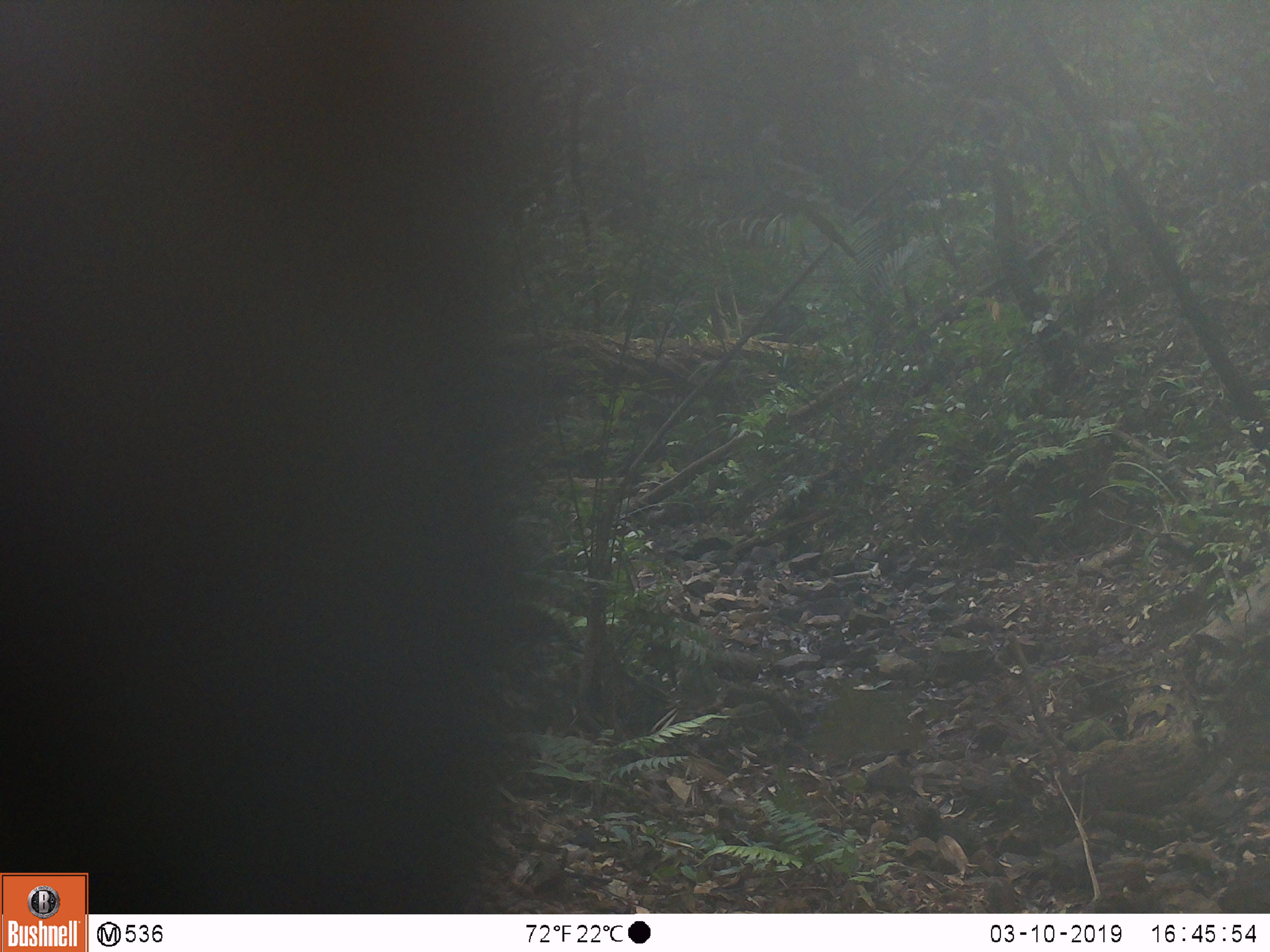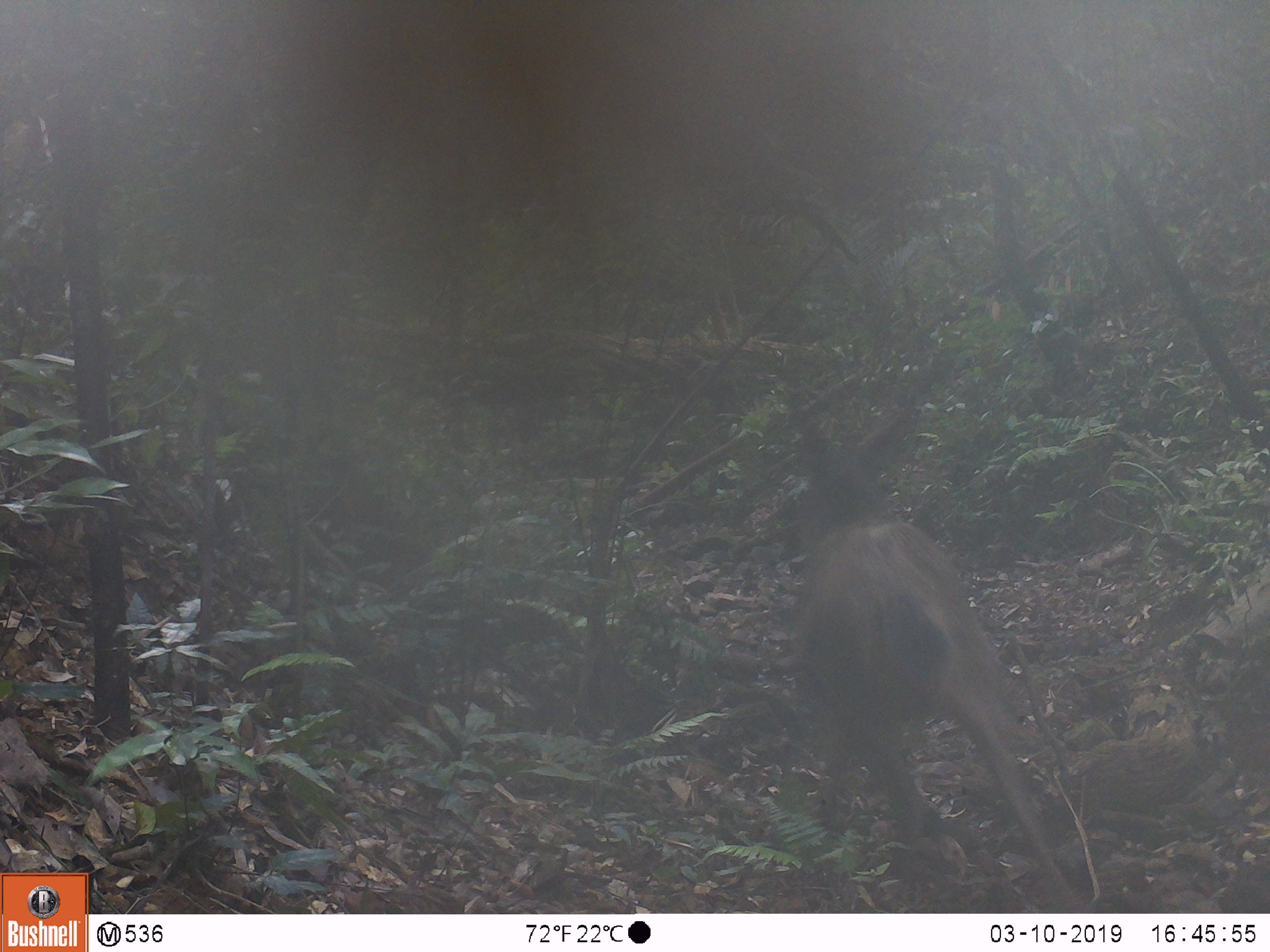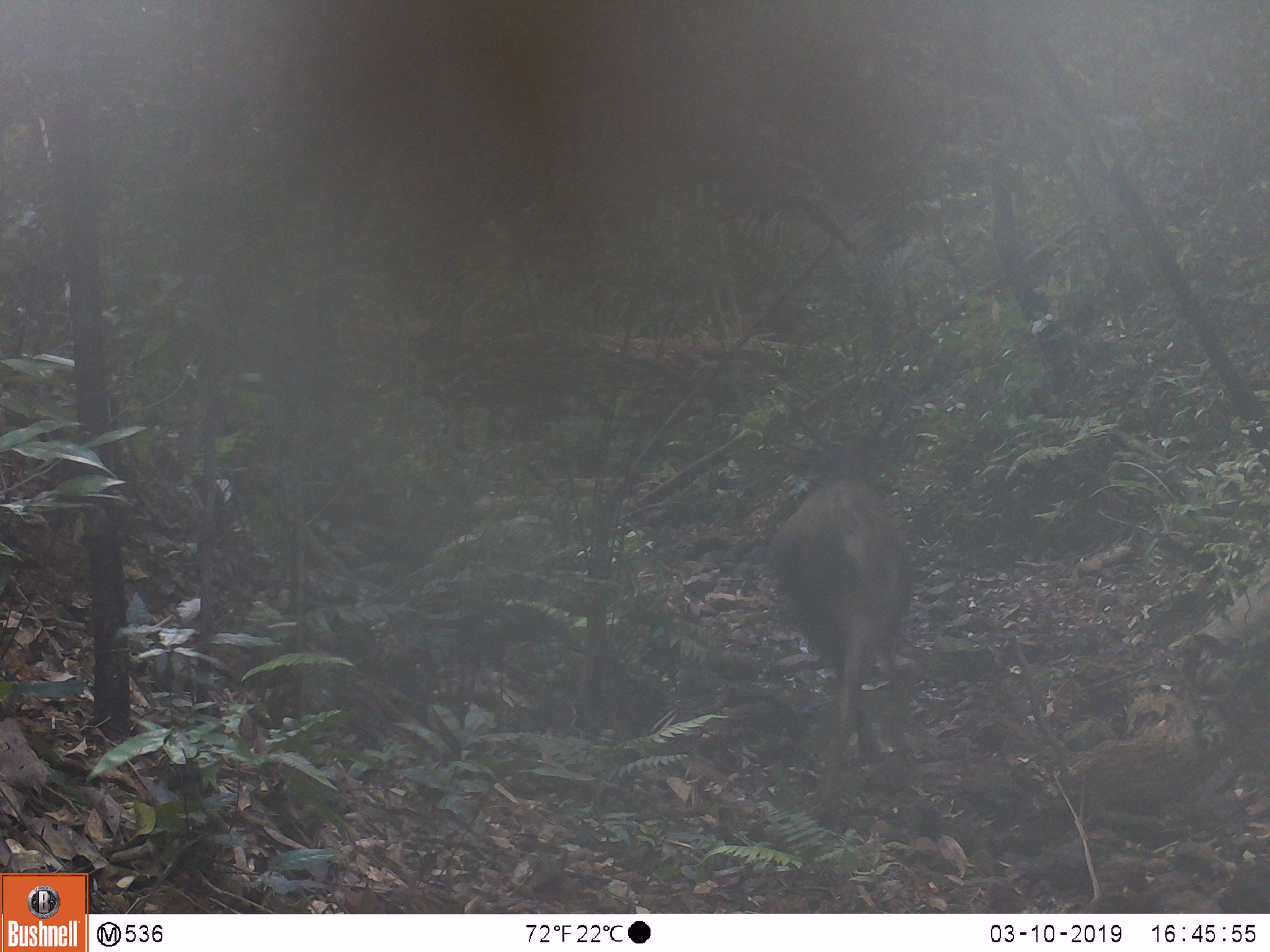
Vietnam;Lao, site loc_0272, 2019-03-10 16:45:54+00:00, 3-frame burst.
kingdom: Animalia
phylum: Chordata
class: Mammalia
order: Artiodactyla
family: Cervidae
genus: Rusa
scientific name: Rusa unicolor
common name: sambar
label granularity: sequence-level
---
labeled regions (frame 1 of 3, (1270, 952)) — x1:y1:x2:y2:
sambar: 0:0:562:914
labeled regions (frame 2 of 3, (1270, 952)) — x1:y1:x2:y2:
sambar: 787:518:1080:913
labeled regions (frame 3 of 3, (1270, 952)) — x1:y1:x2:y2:
sambar: 769:476:917:797